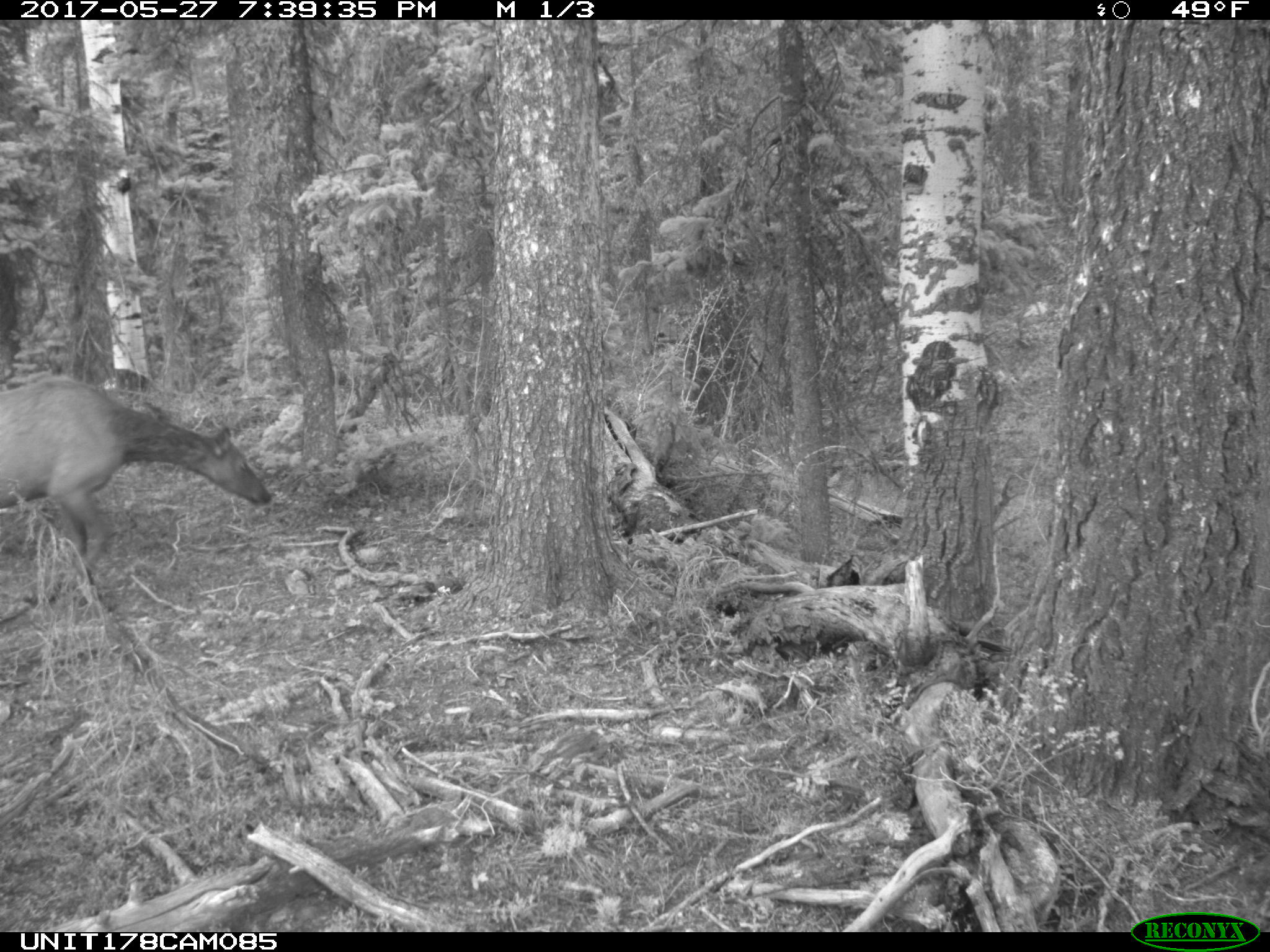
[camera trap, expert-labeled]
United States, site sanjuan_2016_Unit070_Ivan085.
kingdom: Animalia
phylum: Chordata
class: Mammalia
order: Artiodactyla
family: Cervidae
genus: Cervus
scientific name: Cervus elaphus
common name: red deer